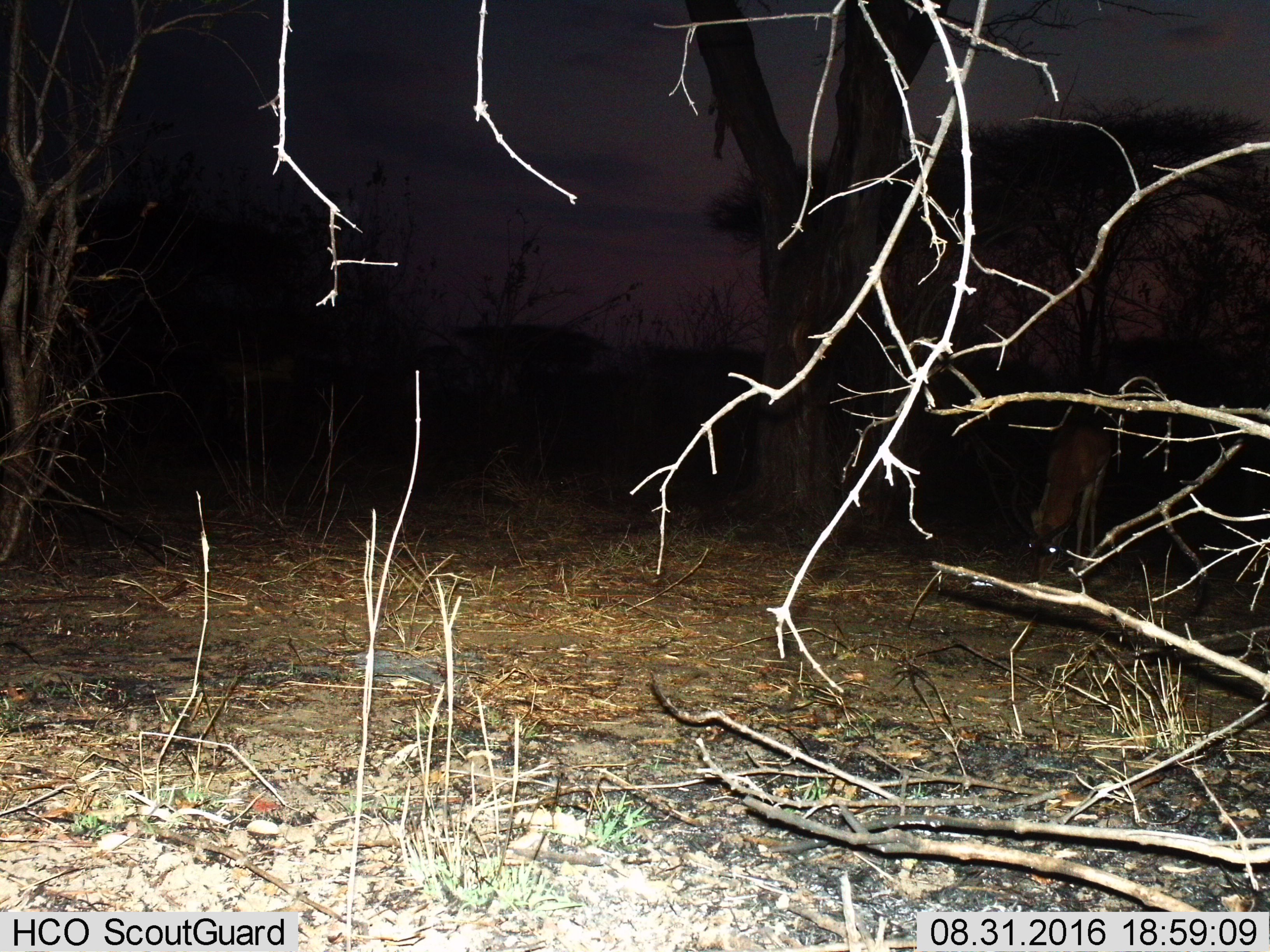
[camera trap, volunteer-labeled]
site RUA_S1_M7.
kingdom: Animalia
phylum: Chordata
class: Mammalia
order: Artiodactyla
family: Bovidae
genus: Aepyceros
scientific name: Aepyceros melampus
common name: impala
Impala (Aepyceros melampus), count 1. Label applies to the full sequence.